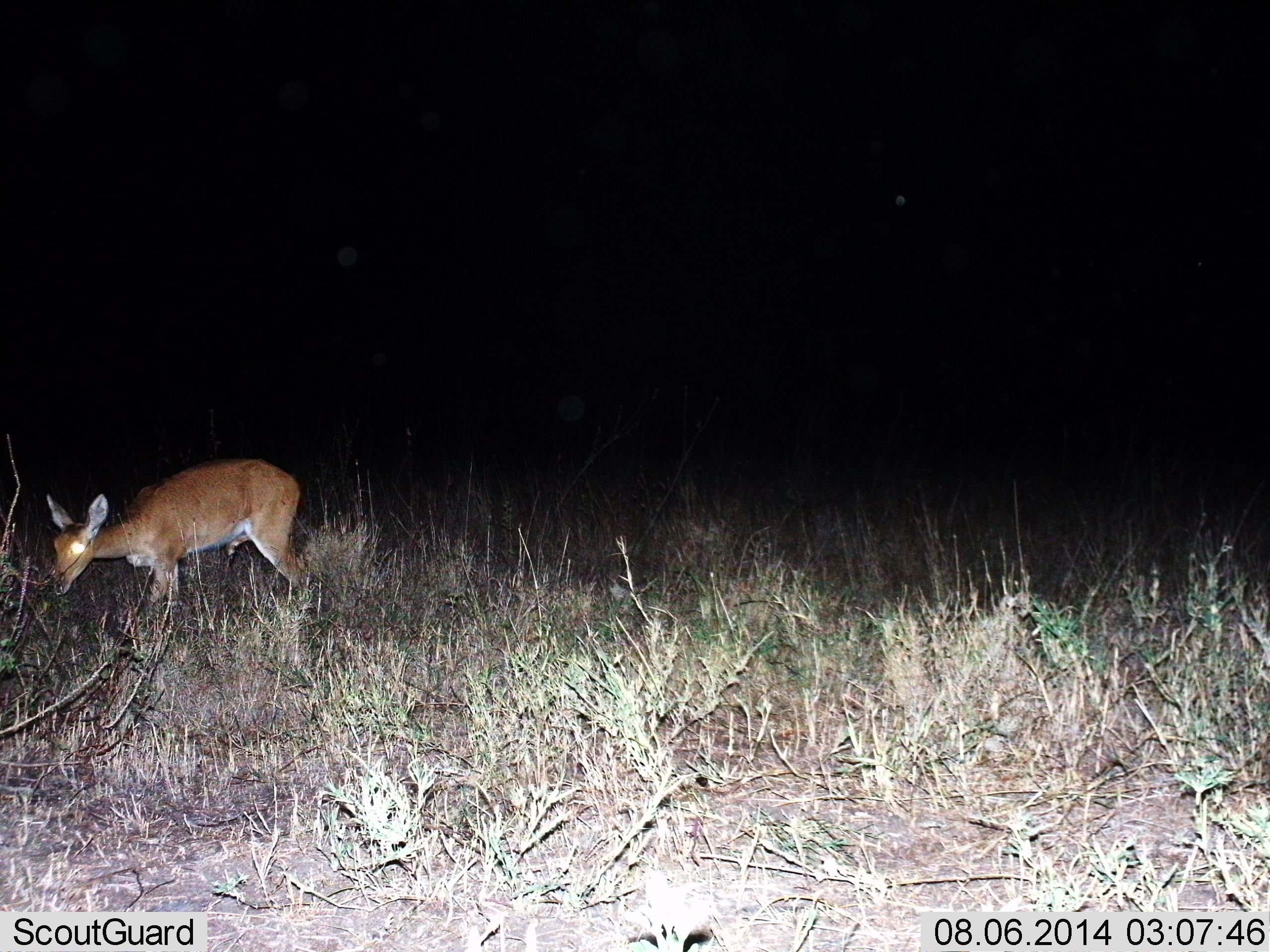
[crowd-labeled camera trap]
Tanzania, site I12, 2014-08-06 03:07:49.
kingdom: Animalia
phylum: Chordata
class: Mammalia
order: Artiodactyla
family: Bovidae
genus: Redunca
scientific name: Redunca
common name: reedbuck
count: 1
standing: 40%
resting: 0%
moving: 40%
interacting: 0%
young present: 0%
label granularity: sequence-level